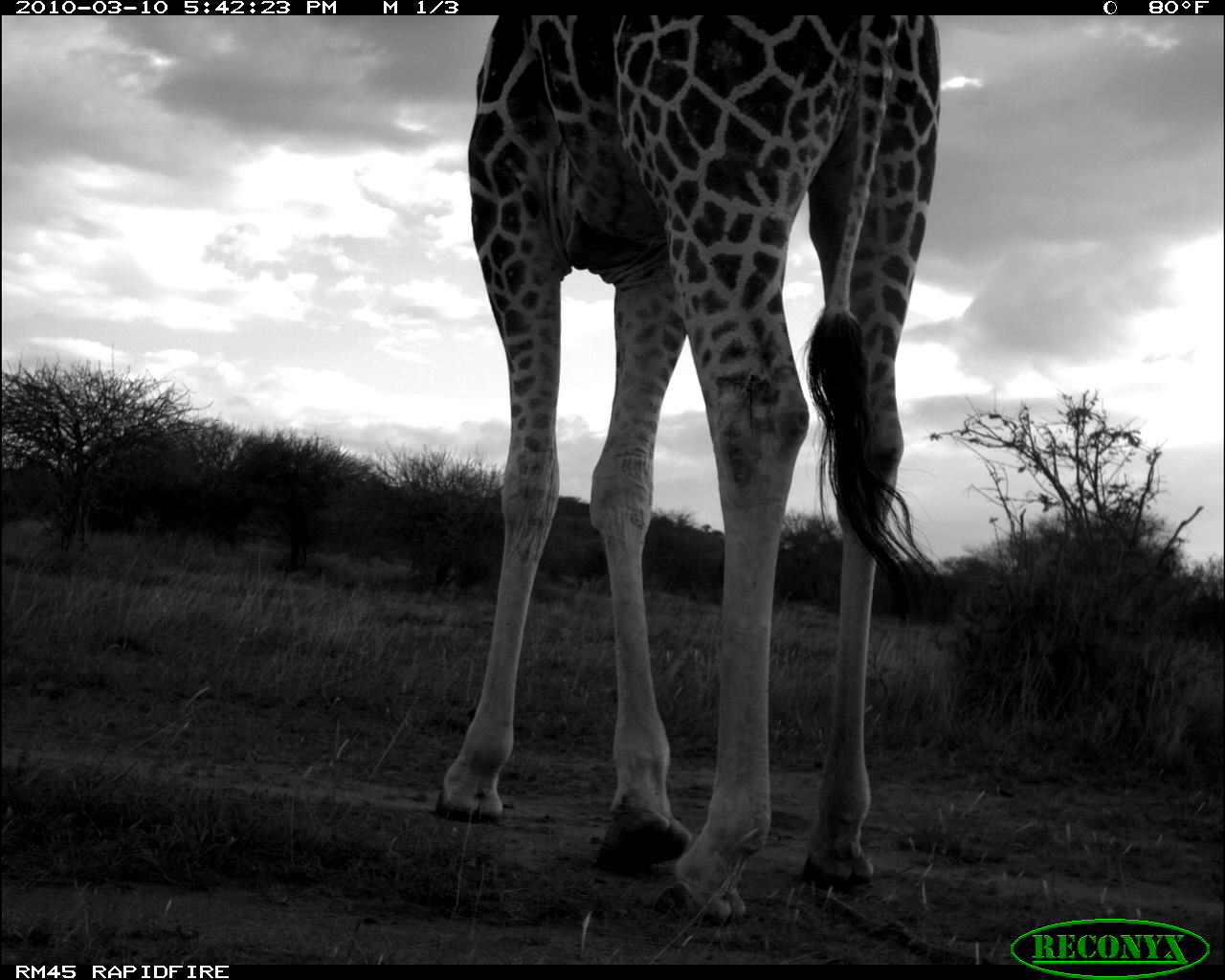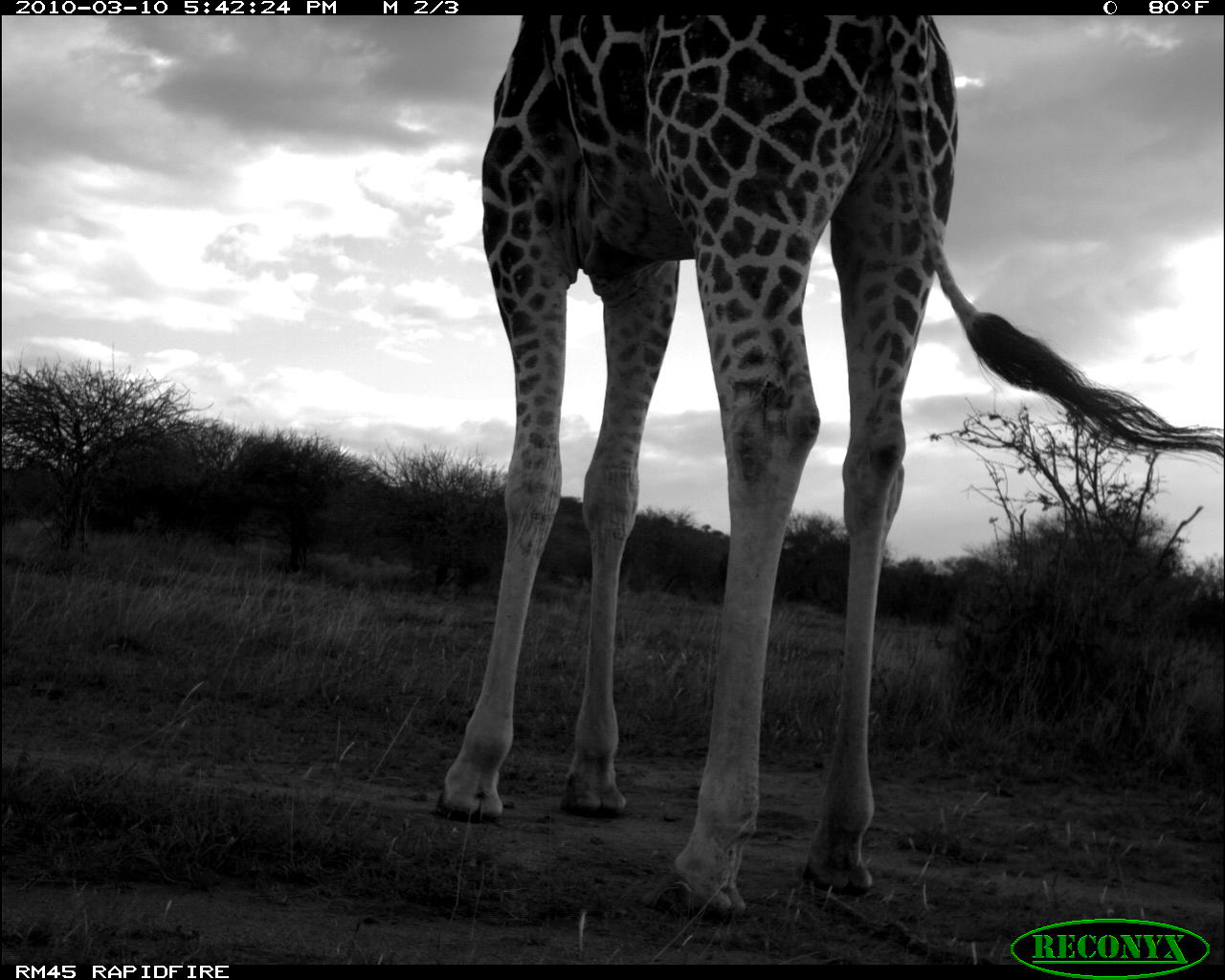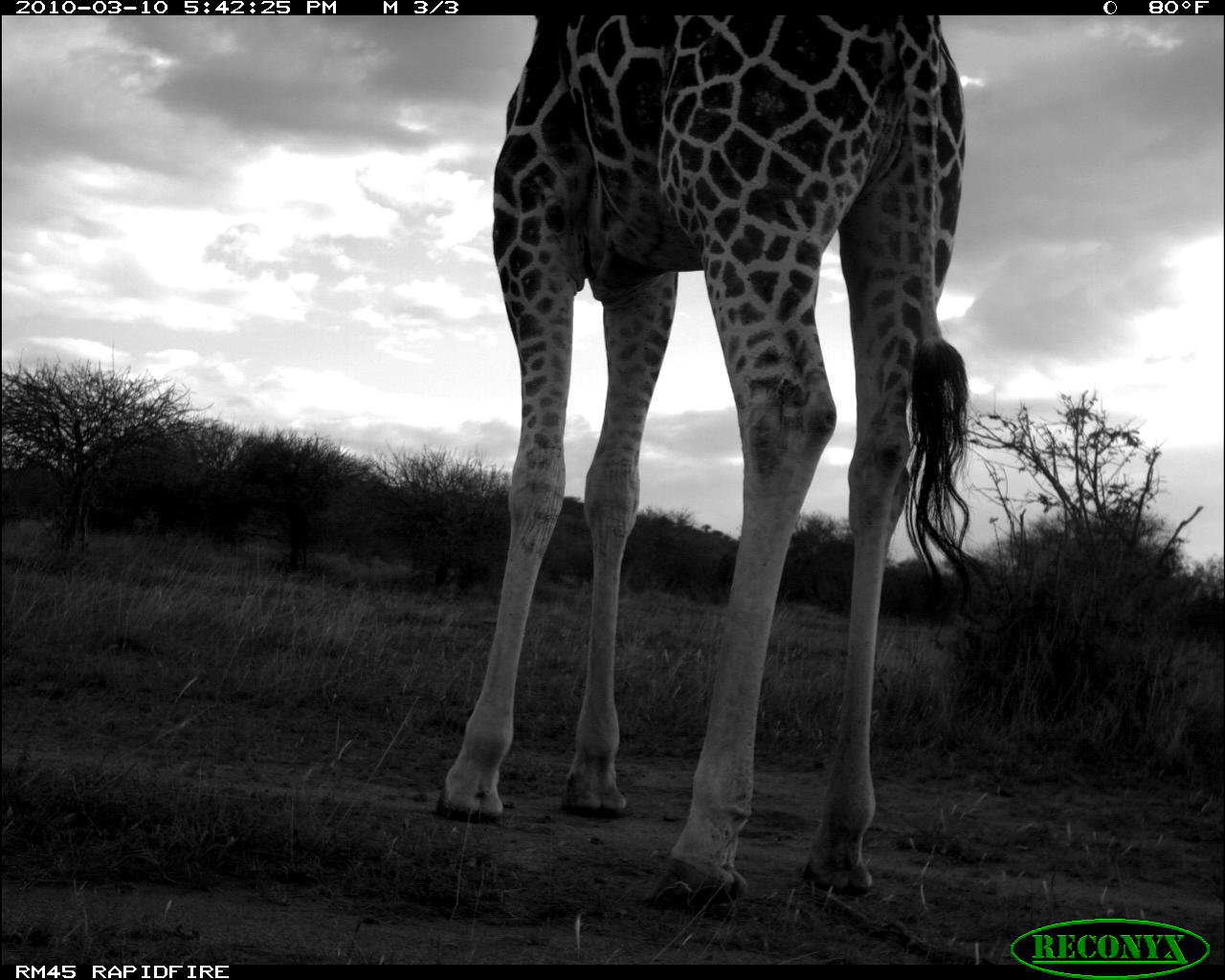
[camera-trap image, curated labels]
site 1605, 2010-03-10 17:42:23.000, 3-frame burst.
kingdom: Animalia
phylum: Chordata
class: Mammalia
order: Artiodactyla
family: Giraffidae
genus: Giraffa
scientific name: Giraffa camelopardalis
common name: giraffe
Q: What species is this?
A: Giraffa camelopardalis (giraffe).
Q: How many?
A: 1.